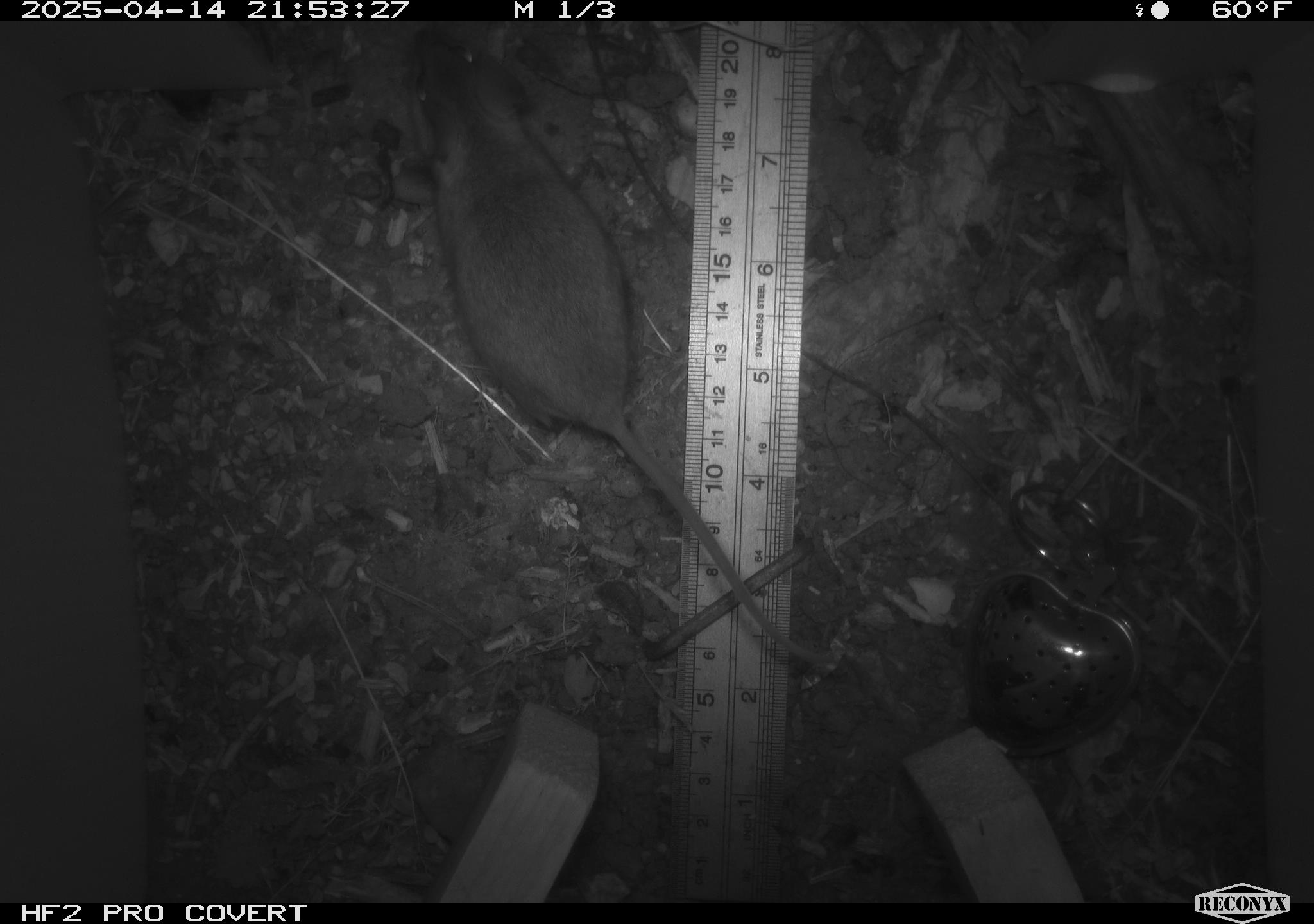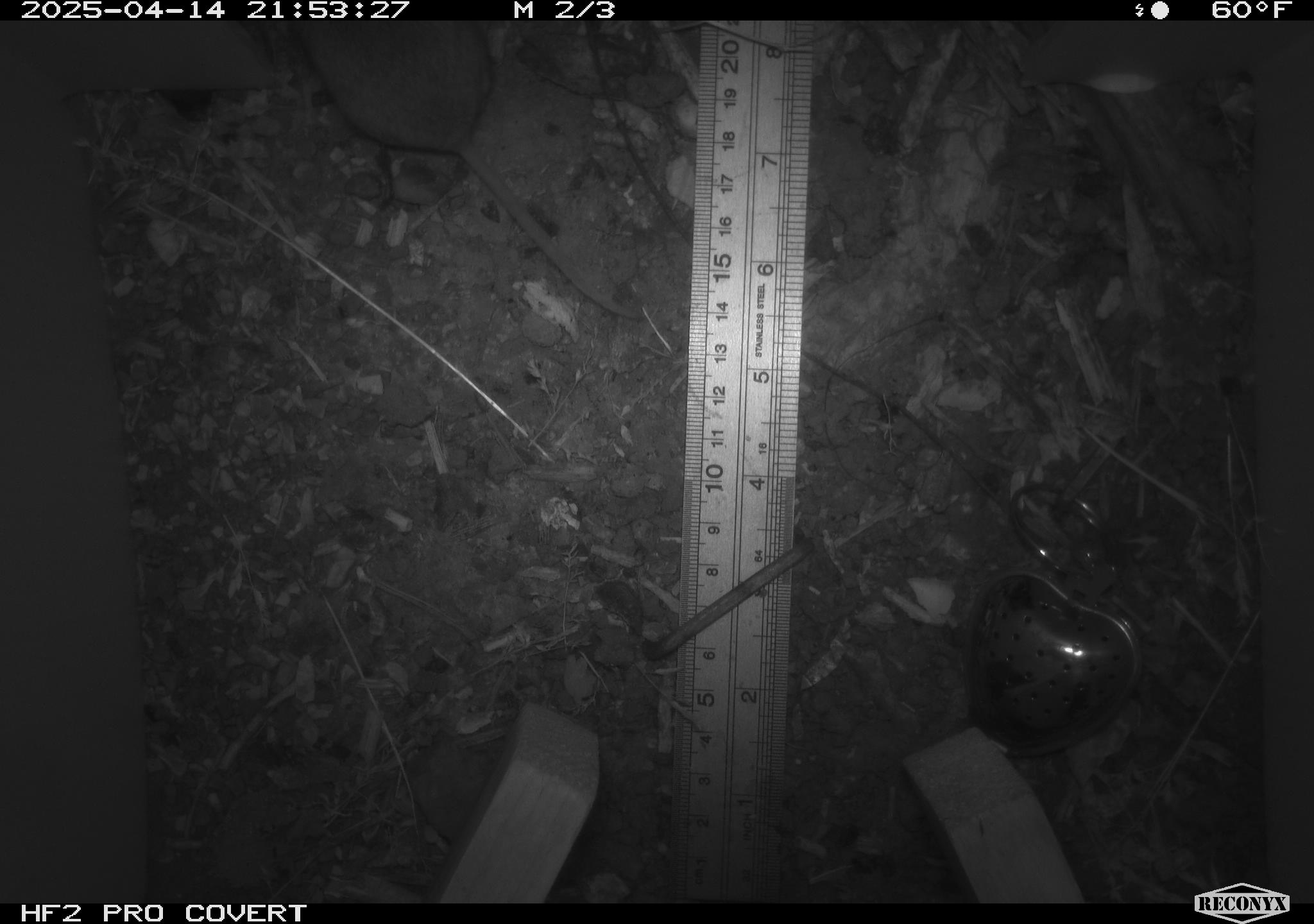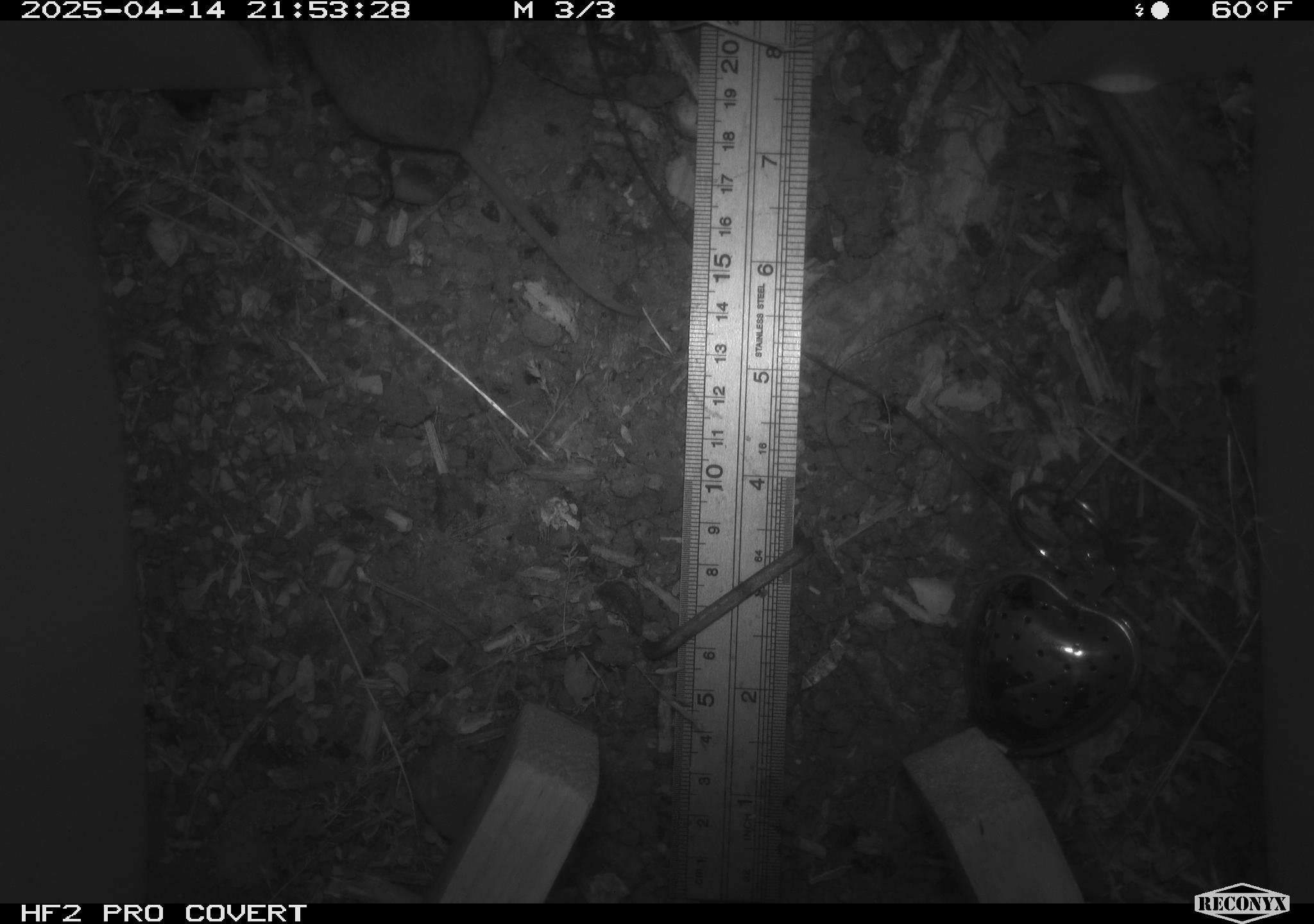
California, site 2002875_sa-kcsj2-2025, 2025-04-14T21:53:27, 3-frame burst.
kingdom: Animalia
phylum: Chordata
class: Mammalia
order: Rodentia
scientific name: Rodentia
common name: rodent